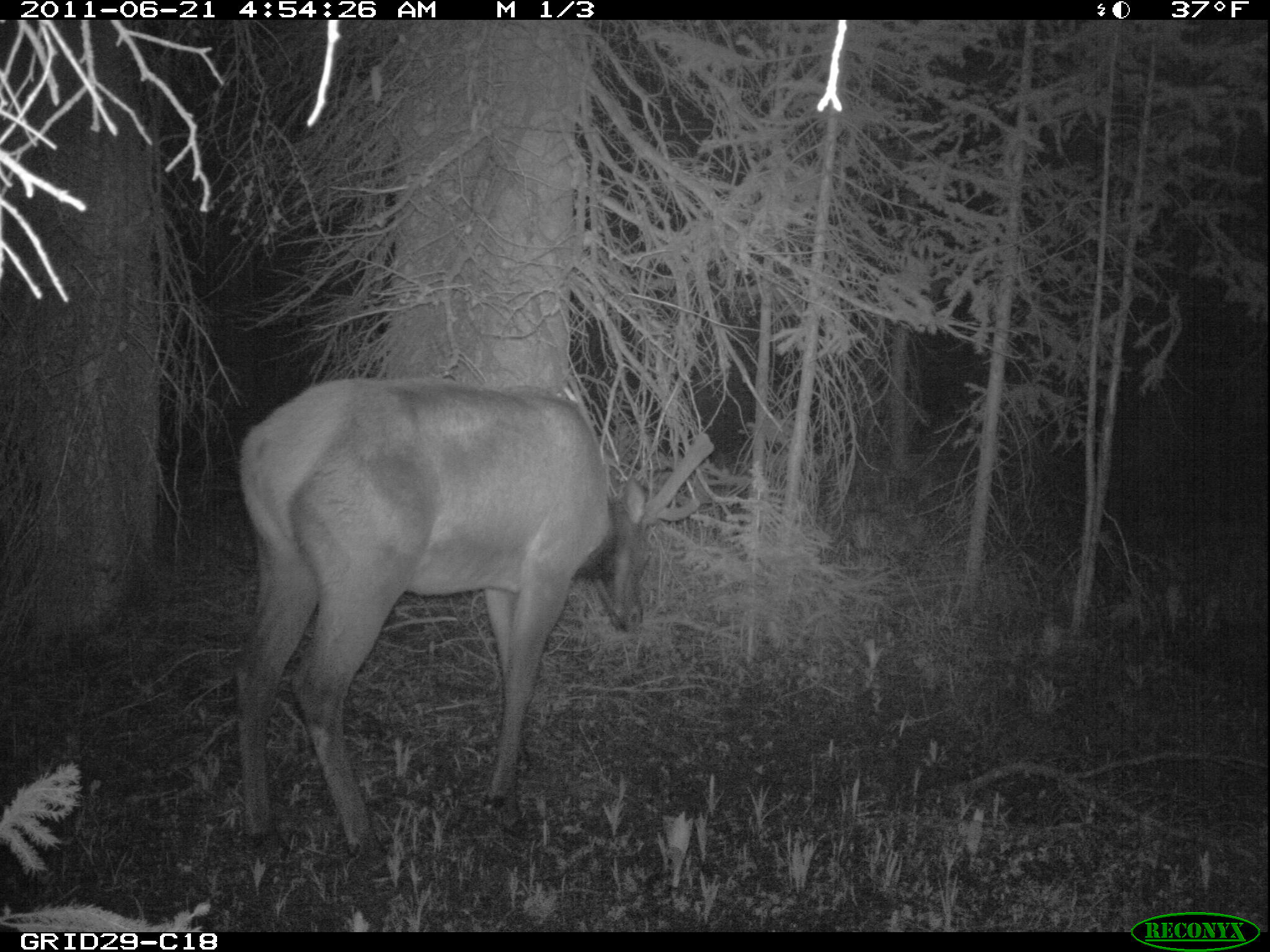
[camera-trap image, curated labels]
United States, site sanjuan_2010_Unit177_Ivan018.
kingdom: Animalia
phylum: Chordata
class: Mammalia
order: Artiodactyla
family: Cervidae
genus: Cervus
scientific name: Cervus elaphus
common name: red deer